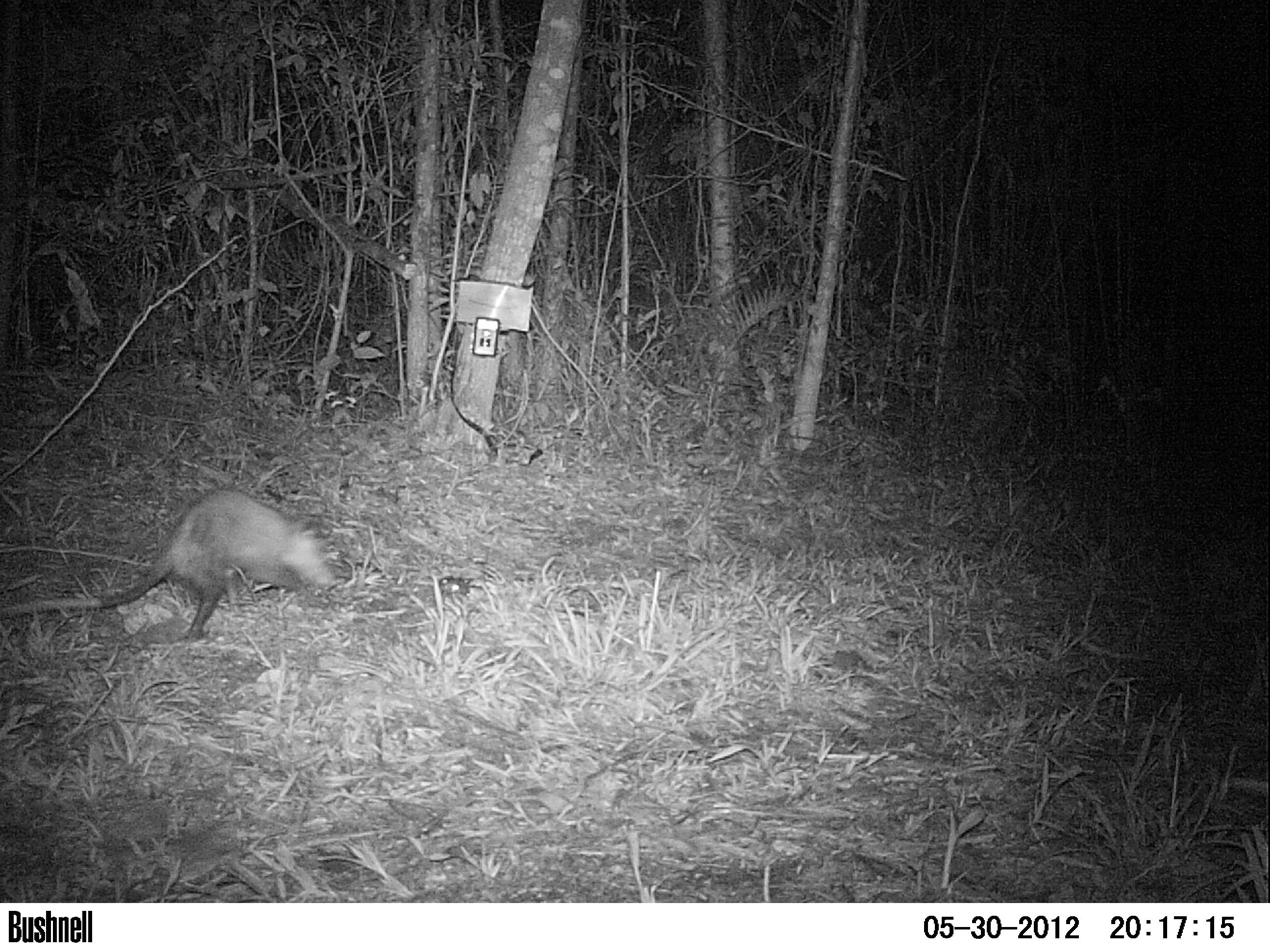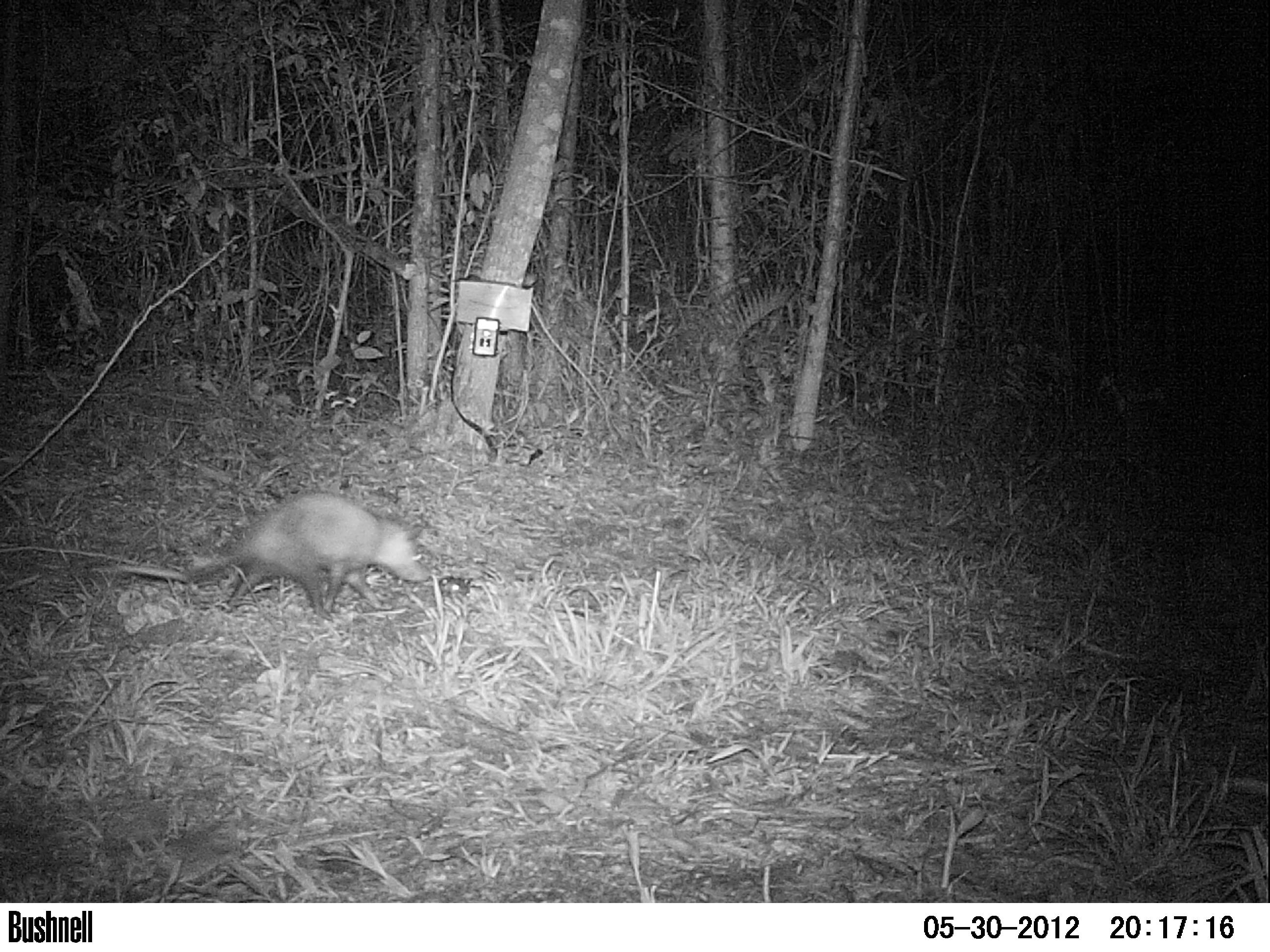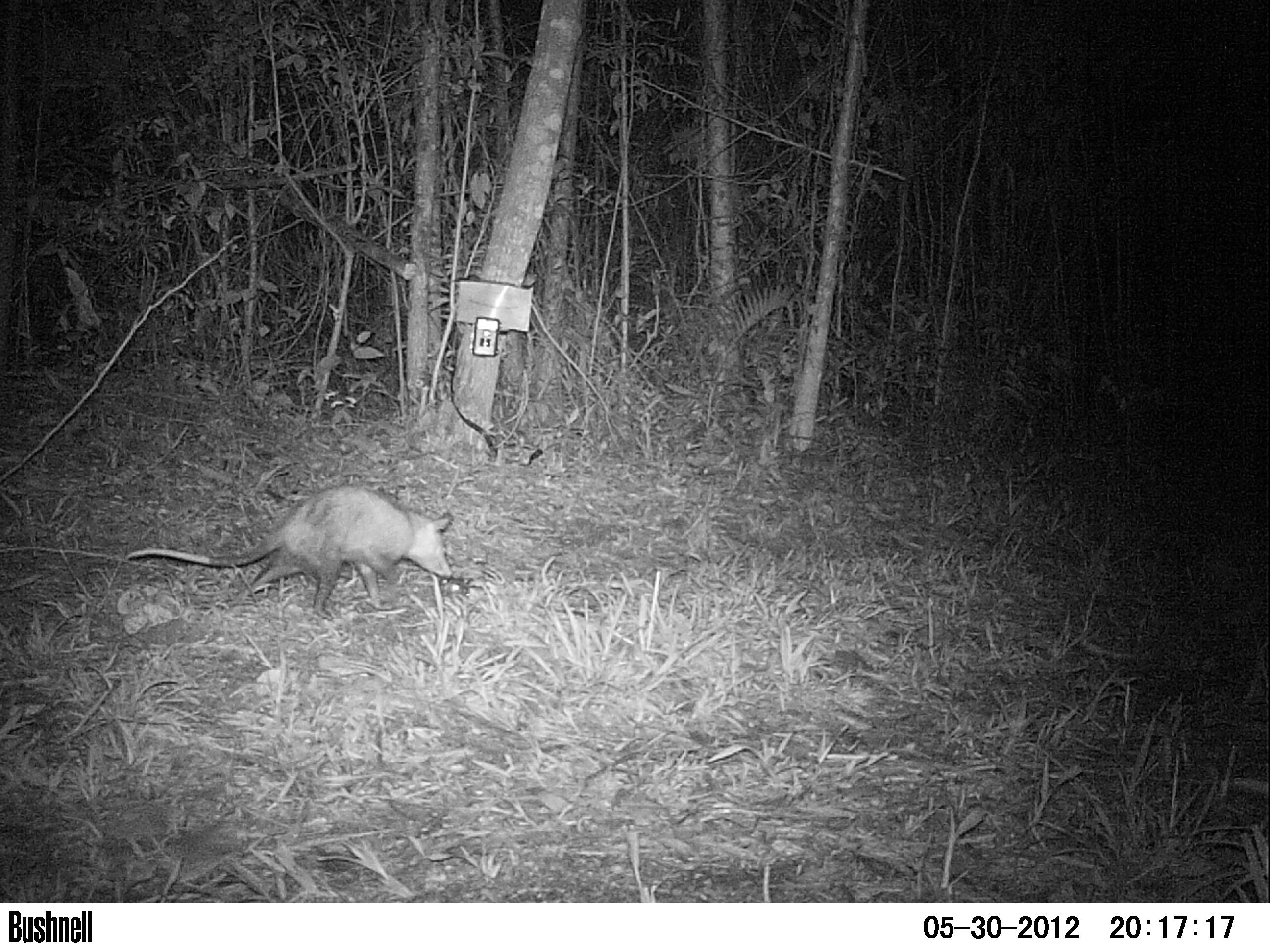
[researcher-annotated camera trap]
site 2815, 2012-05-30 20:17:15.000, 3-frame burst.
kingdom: Animalia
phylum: Chordata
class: Mammalia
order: Didelphimorphia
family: Didelphidae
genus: Didelphis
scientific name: Didelphis virginiana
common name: virginia opossum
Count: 1.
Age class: adult.